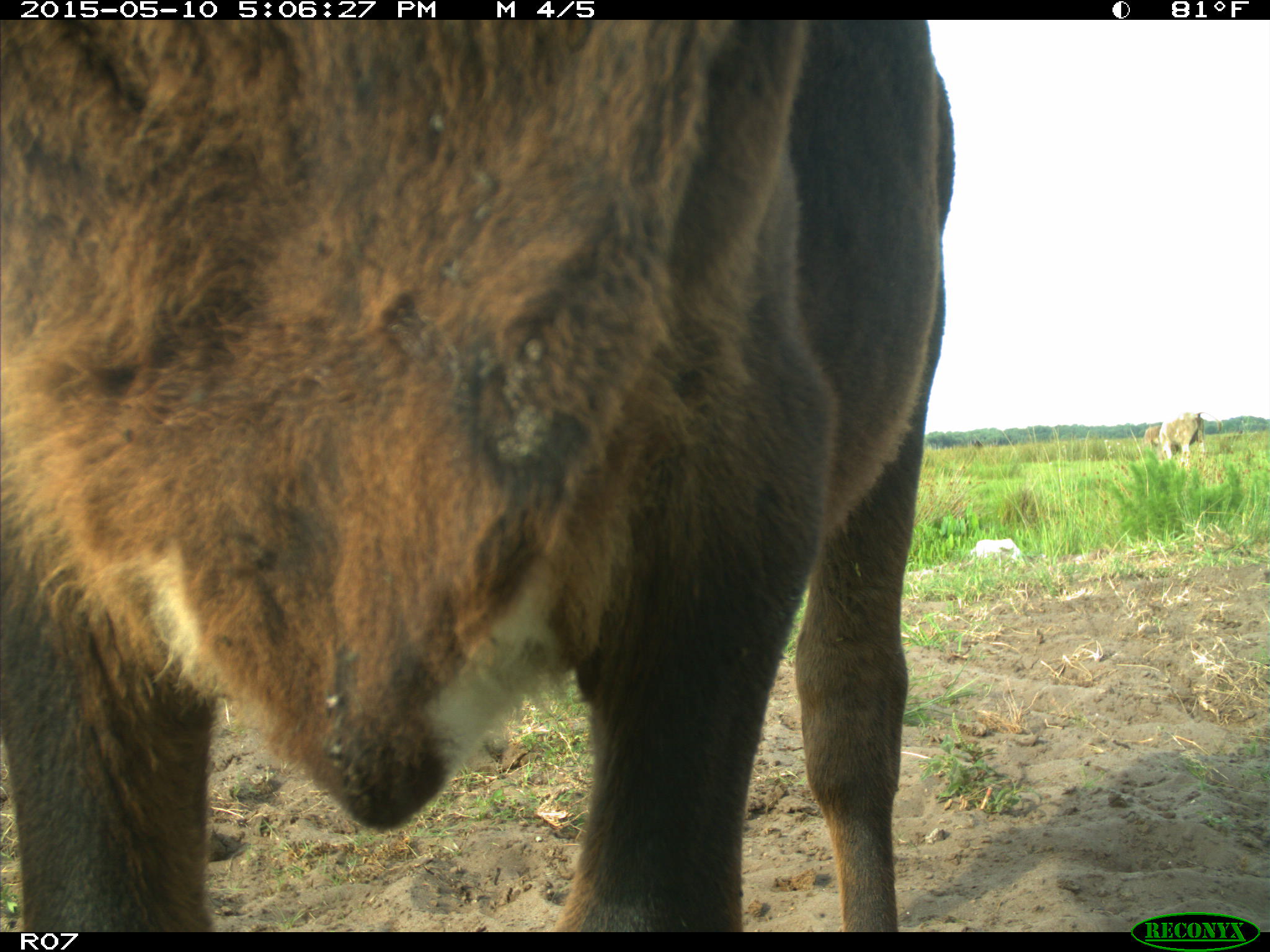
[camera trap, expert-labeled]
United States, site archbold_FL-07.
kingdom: Animalia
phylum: Chordata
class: Mammalia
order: Artiodactyla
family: Bovidae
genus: Bos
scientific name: Bos taurus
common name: domestic cow